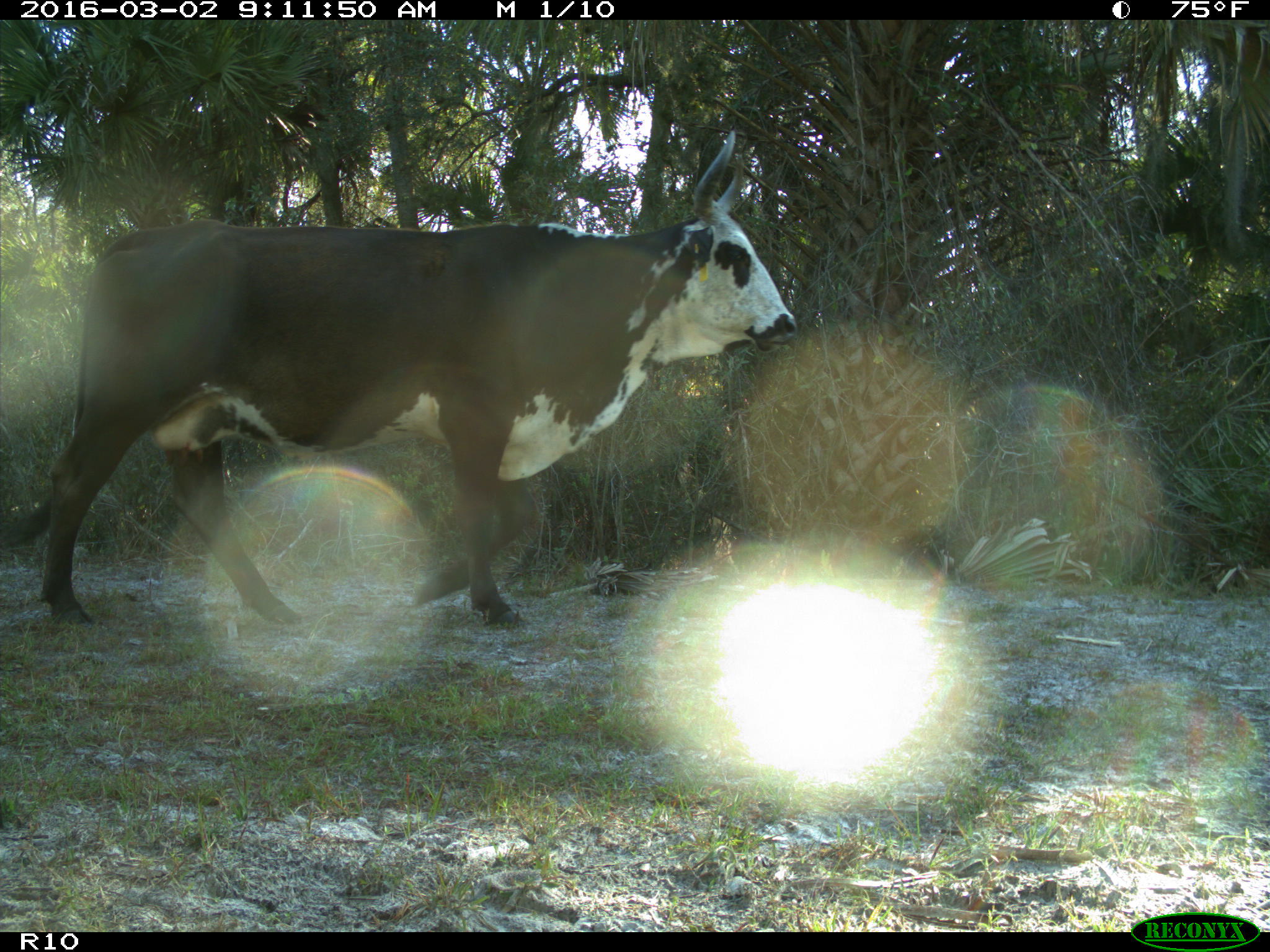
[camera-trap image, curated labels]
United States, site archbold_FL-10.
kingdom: Animalia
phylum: Chordata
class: Mammalia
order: Artiodactyla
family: Bovidae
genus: Bos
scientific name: Bos taurus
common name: domestic cow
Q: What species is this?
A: Bos taurus (domestic cow).